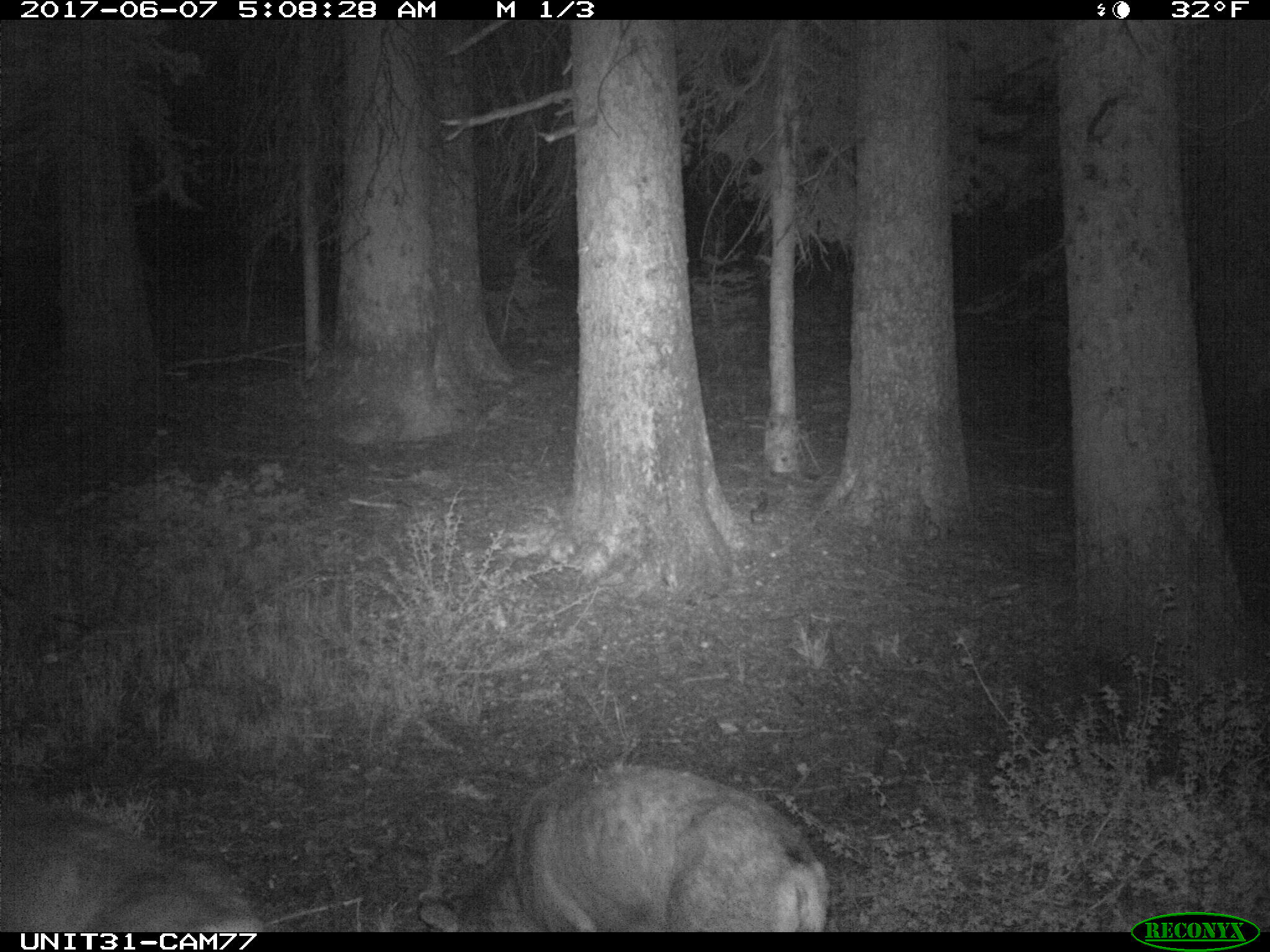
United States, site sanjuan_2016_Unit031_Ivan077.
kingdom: Animalia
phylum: Chordata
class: Mammalia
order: Artiodactyla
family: Cervidae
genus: Odocoileus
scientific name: Odocoileus hemionus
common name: mule deer